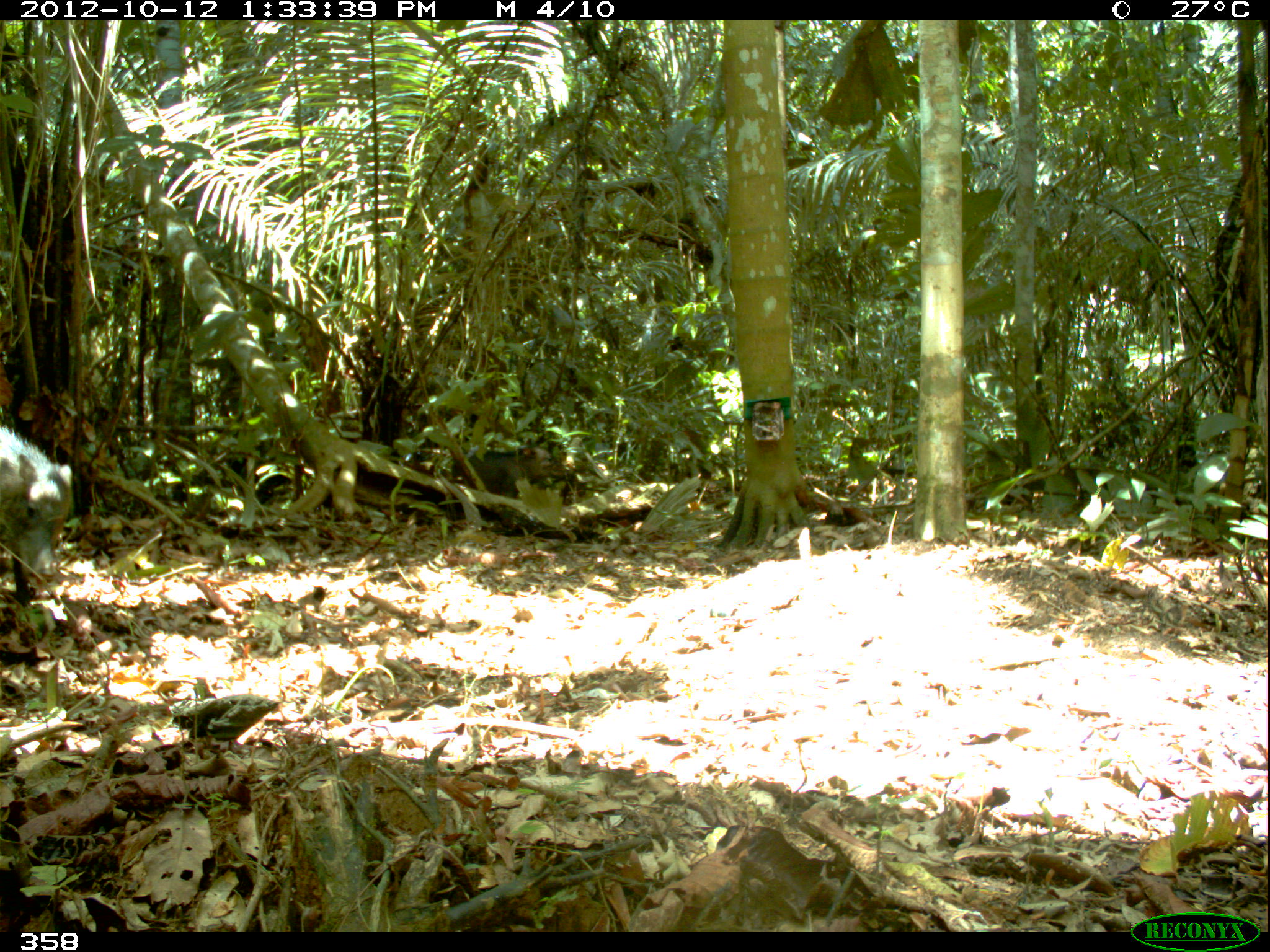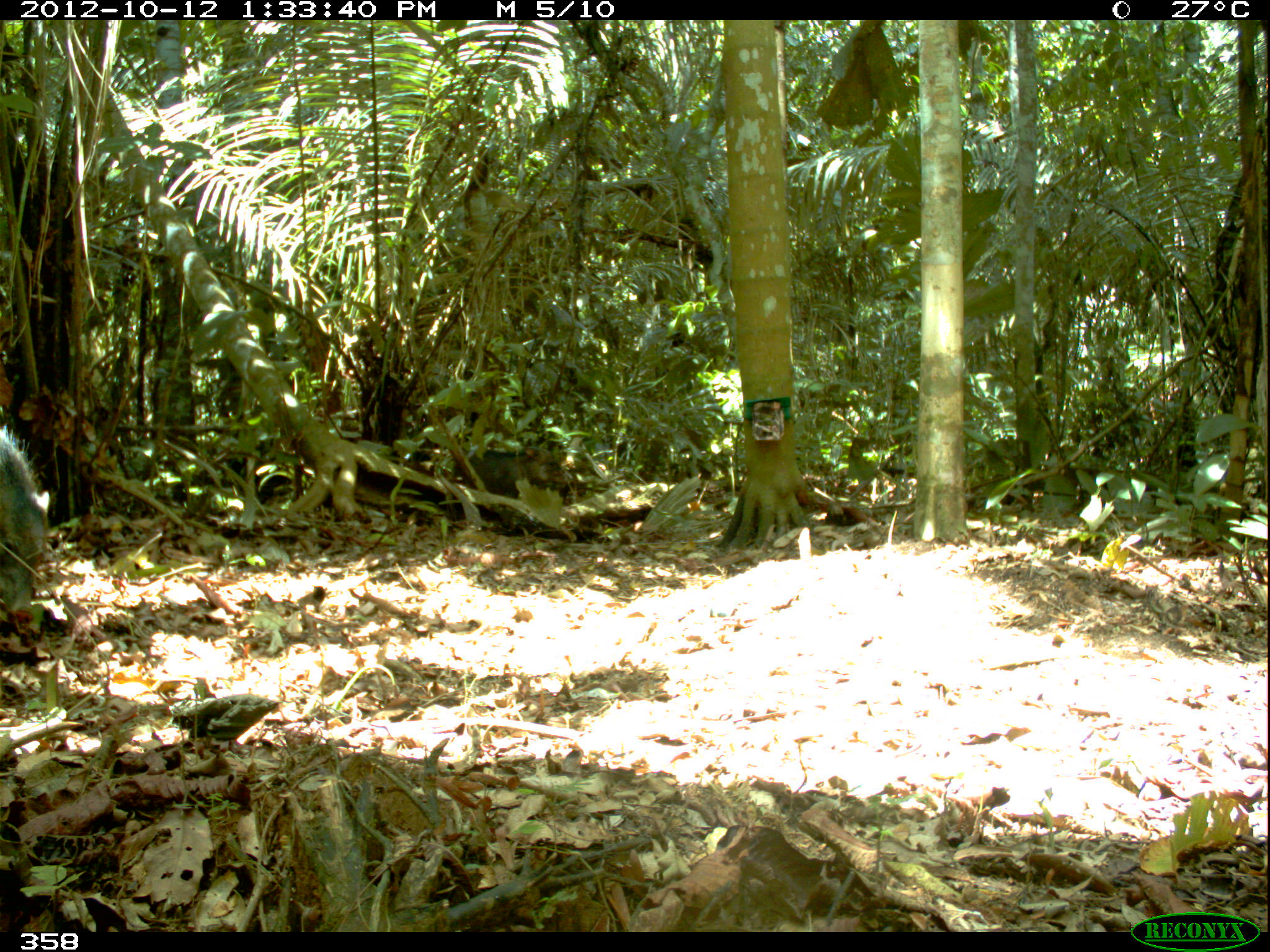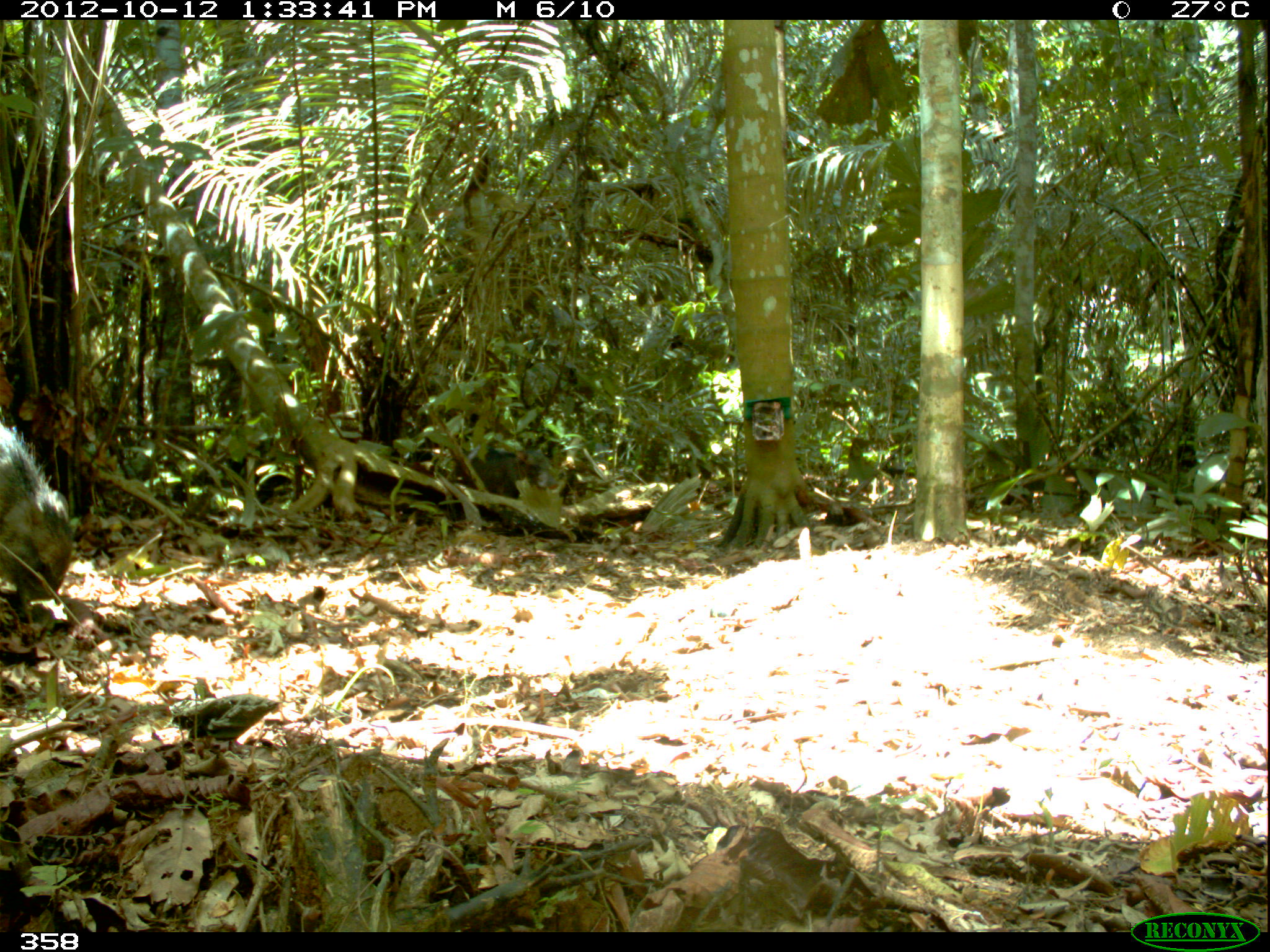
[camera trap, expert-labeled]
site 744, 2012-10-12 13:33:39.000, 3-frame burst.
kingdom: Animalia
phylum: Chordata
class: Mammalia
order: Artiodactyla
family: Tayassuidae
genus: Tayassu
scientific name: Tayassu pecari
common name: white-lipped peccary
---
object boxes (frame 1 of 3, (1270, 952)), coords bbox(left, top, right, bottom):
tayassu pecari: bbox(0, 426, 74, 605); bbox(449, 444, 565, 498)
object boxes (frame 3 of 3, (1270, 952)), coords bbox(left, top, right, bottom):
tayassu pecari: bbox(0, 421, 76, 598); bbox(456, 446, 559, 498)